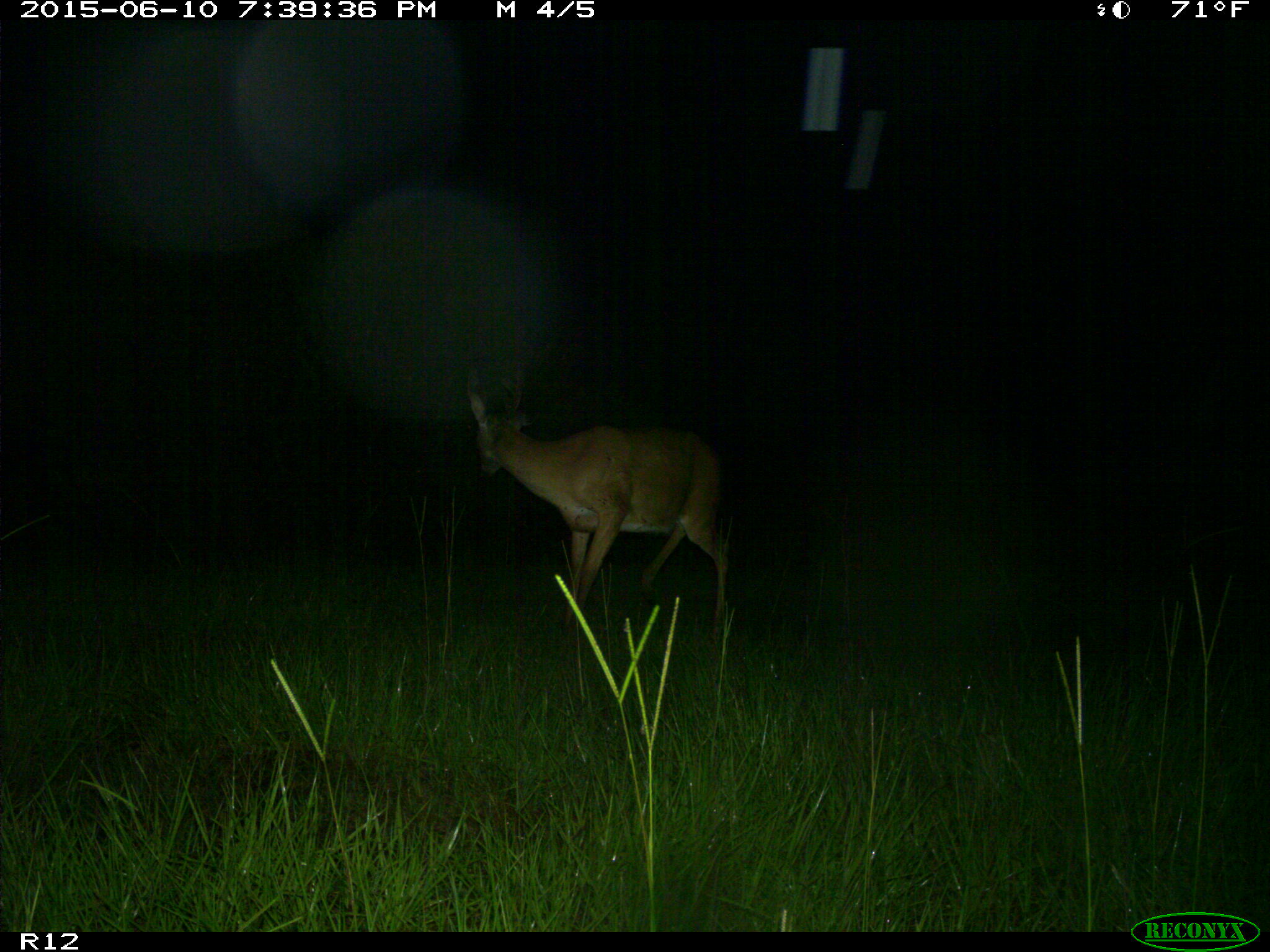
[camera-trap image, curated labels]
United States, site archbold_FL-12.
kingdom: Animalia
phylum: Chordata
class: Mammalia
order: Artiodactyla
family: Cervidae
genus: Odocoileus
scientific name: Odocoileus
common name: deer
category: unidentified deer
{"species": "unidentified deer (deer) (Odocoileus)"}